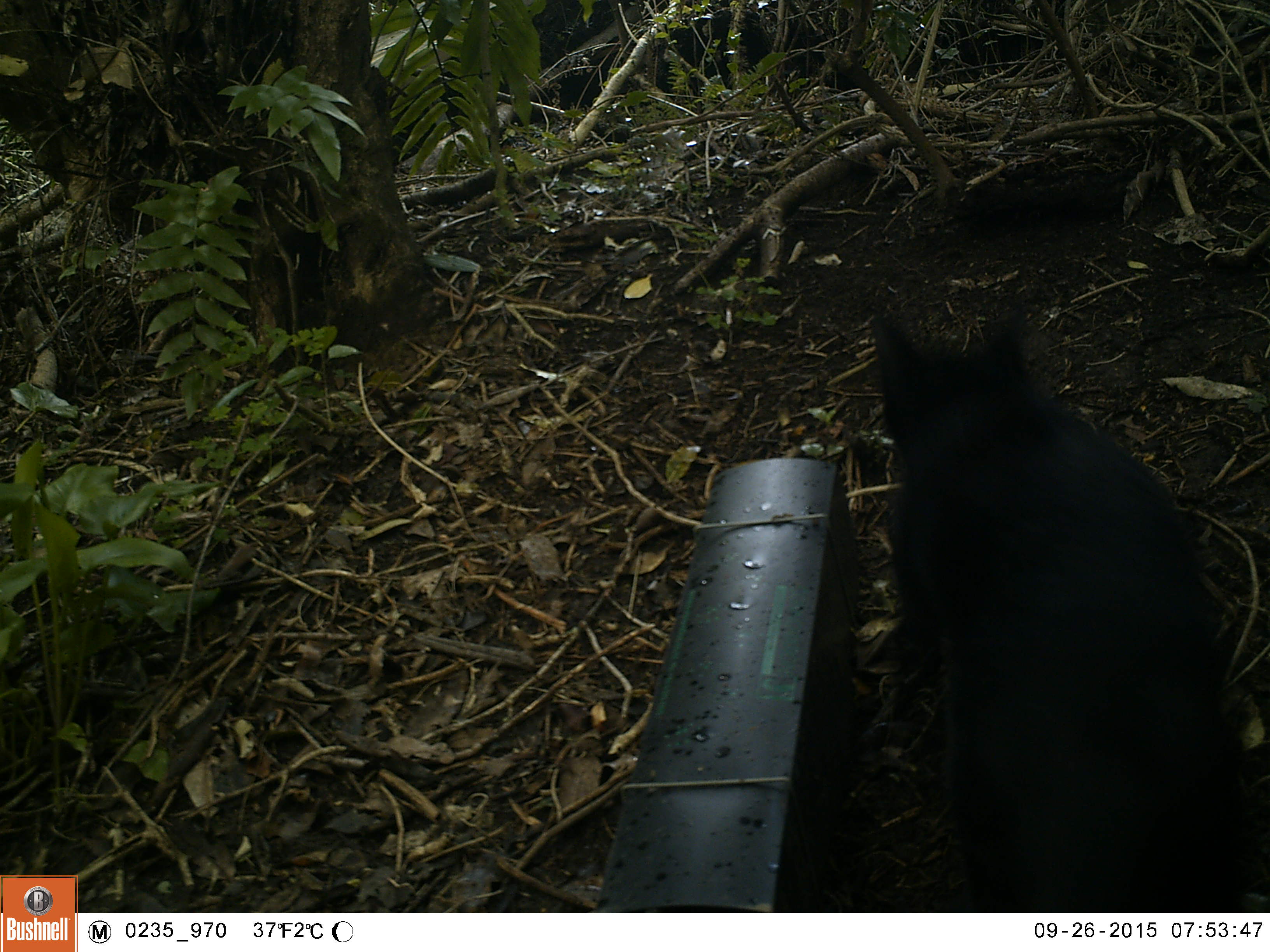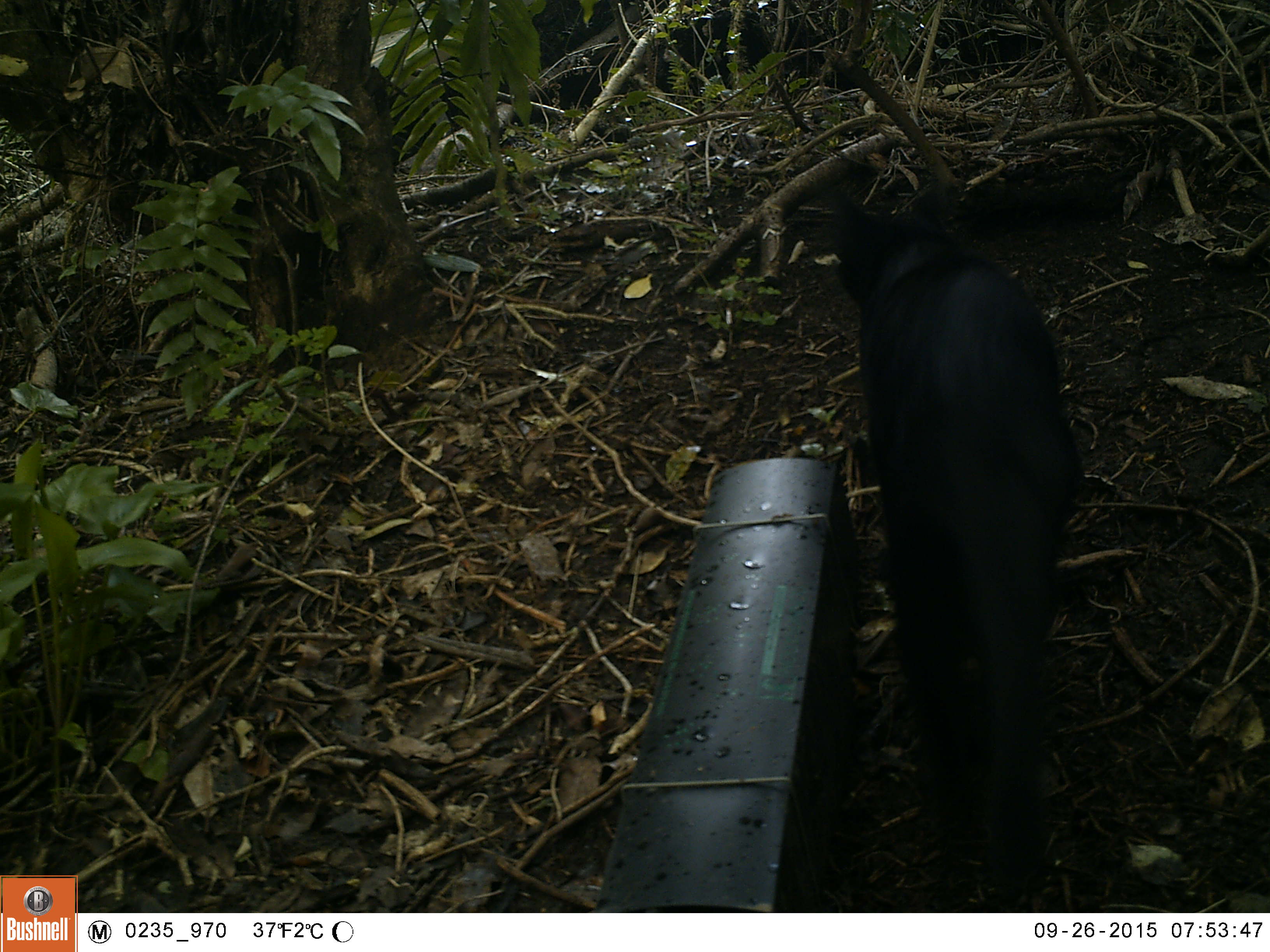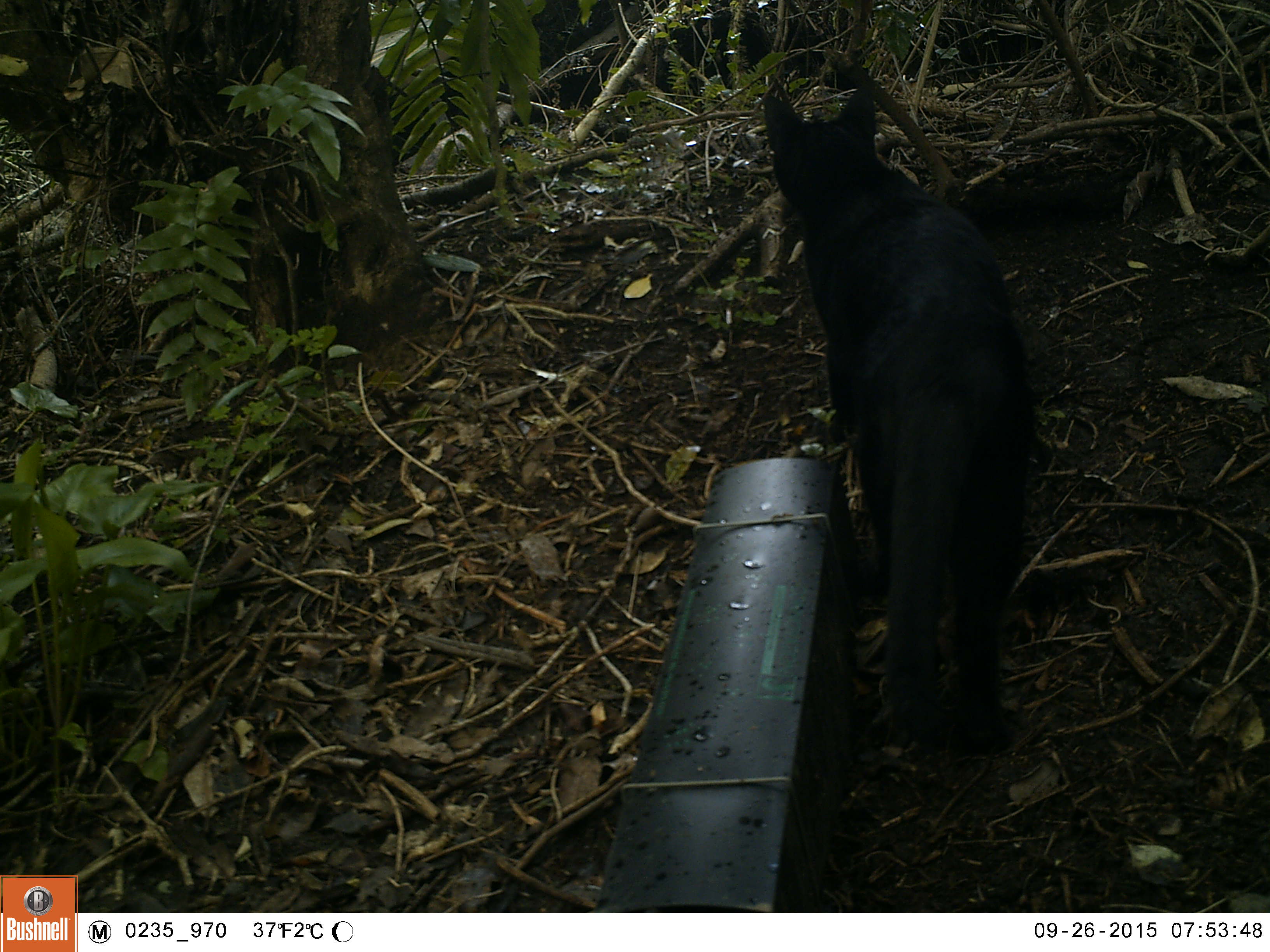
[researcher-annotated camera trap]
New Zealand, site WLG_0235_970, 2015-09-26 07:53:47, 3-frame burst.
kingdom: Animalia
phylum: Chordata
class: Mammalia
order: Carnivora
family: Felidae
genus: Felis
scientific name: Felis catus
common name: domestic cat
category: cat